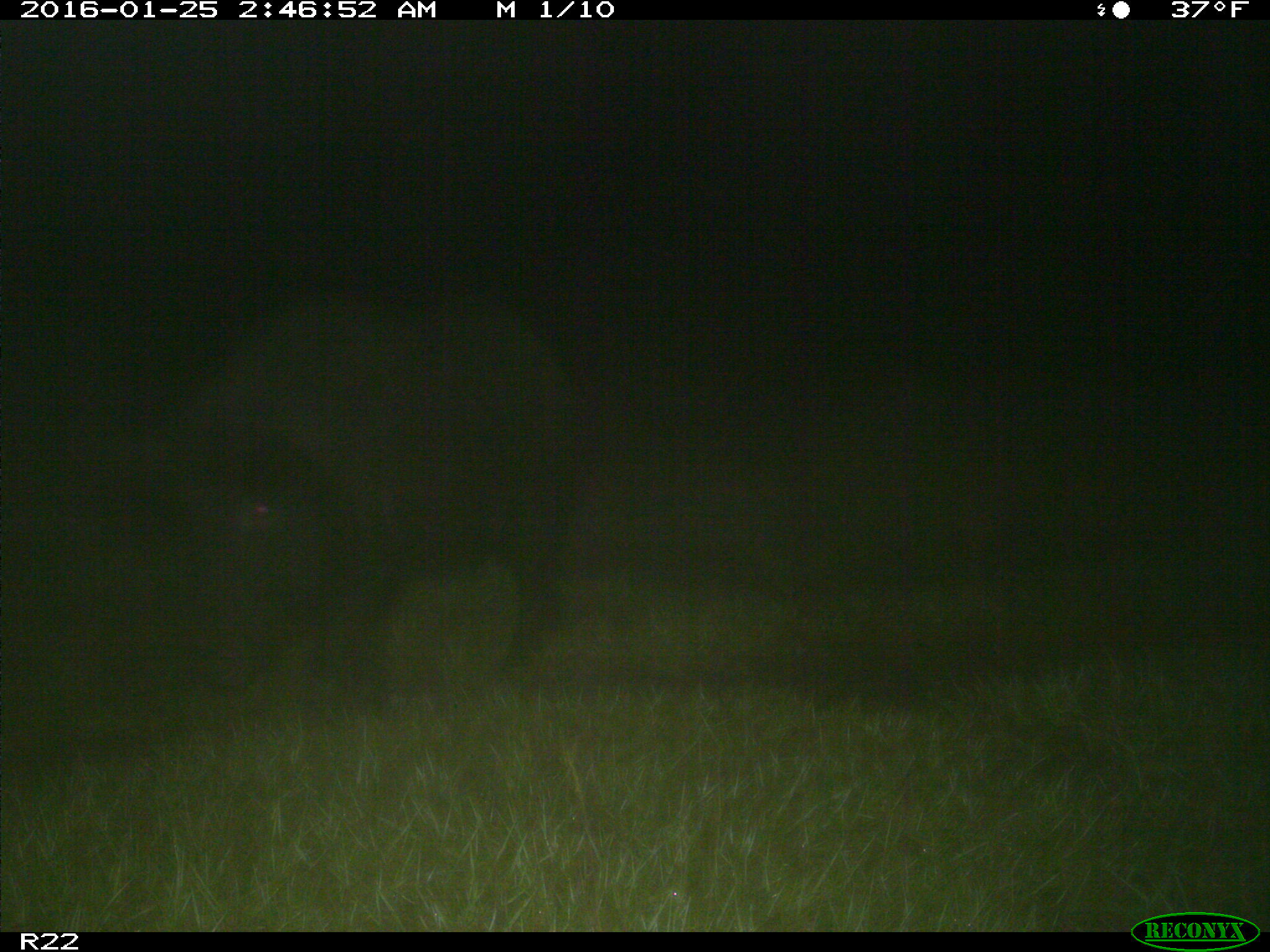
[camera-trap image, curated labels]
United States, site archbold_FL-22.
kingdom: Animalia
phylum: Chordata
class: Mammalia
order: Artiodactyla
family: Suidae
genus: Sus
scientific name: Sus scrofa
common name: wild boar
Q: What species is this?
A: Sus scrofa (wild boar).